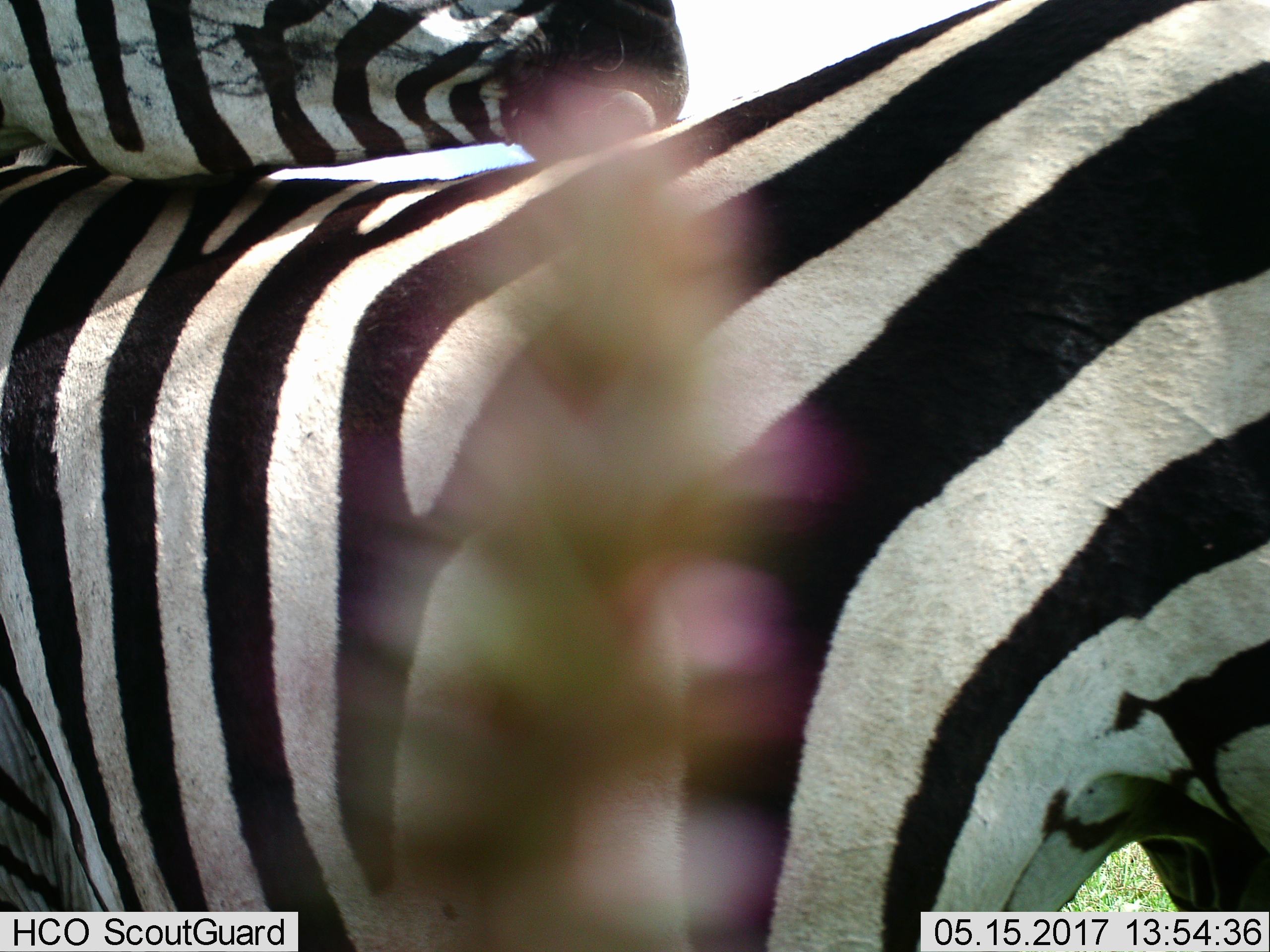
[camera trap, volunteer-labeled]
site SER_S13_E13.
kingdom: Animalia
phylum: Chordata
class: Mammalia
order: Perissodactyla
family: Equidae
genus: Equus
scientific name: Equus quagga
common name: plains zebra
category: zebraplains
Zebraplains (plains zebra) (Equus quagga), count 2. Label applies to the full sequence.